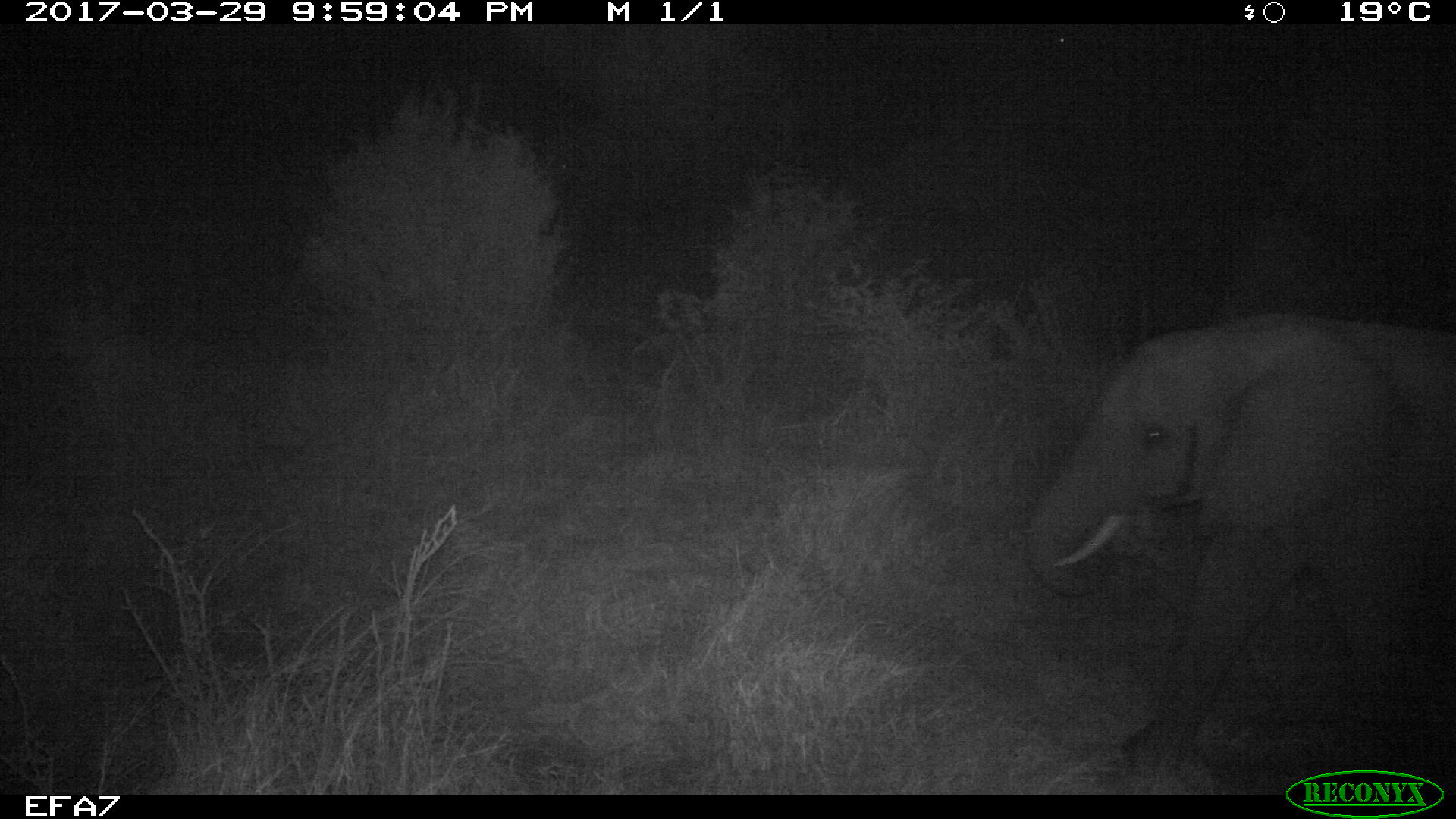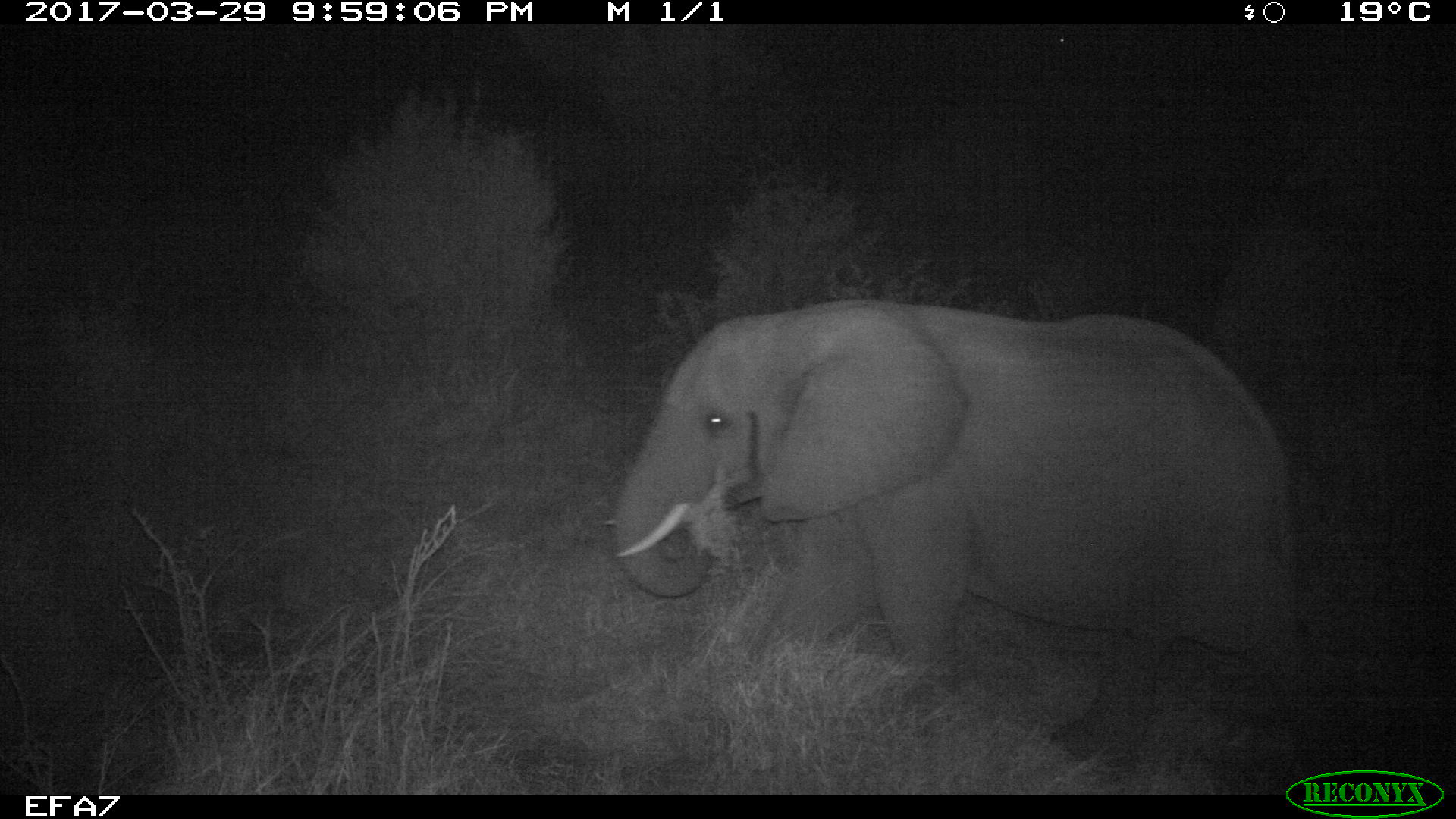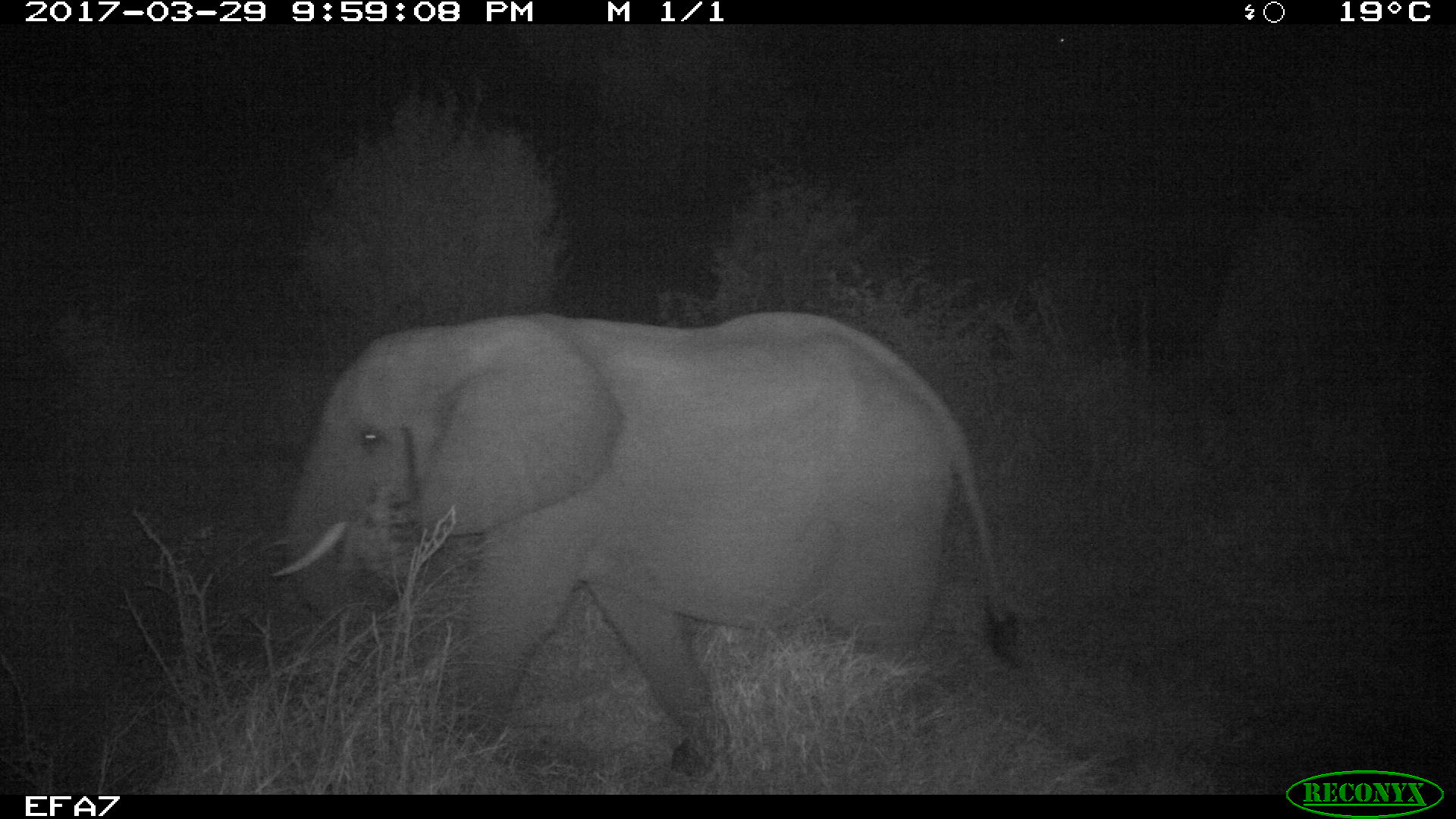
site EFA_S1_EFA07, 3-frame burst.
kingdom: Animalia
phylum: Chordata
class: Mammalia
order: Proboscidea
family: Elephantidae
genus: Loxodonta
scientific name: Loxodonta africana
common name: african bush elephant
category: elephant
Elephant (african bush elephant) (Loxodonta africana), count 1. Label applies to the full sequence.